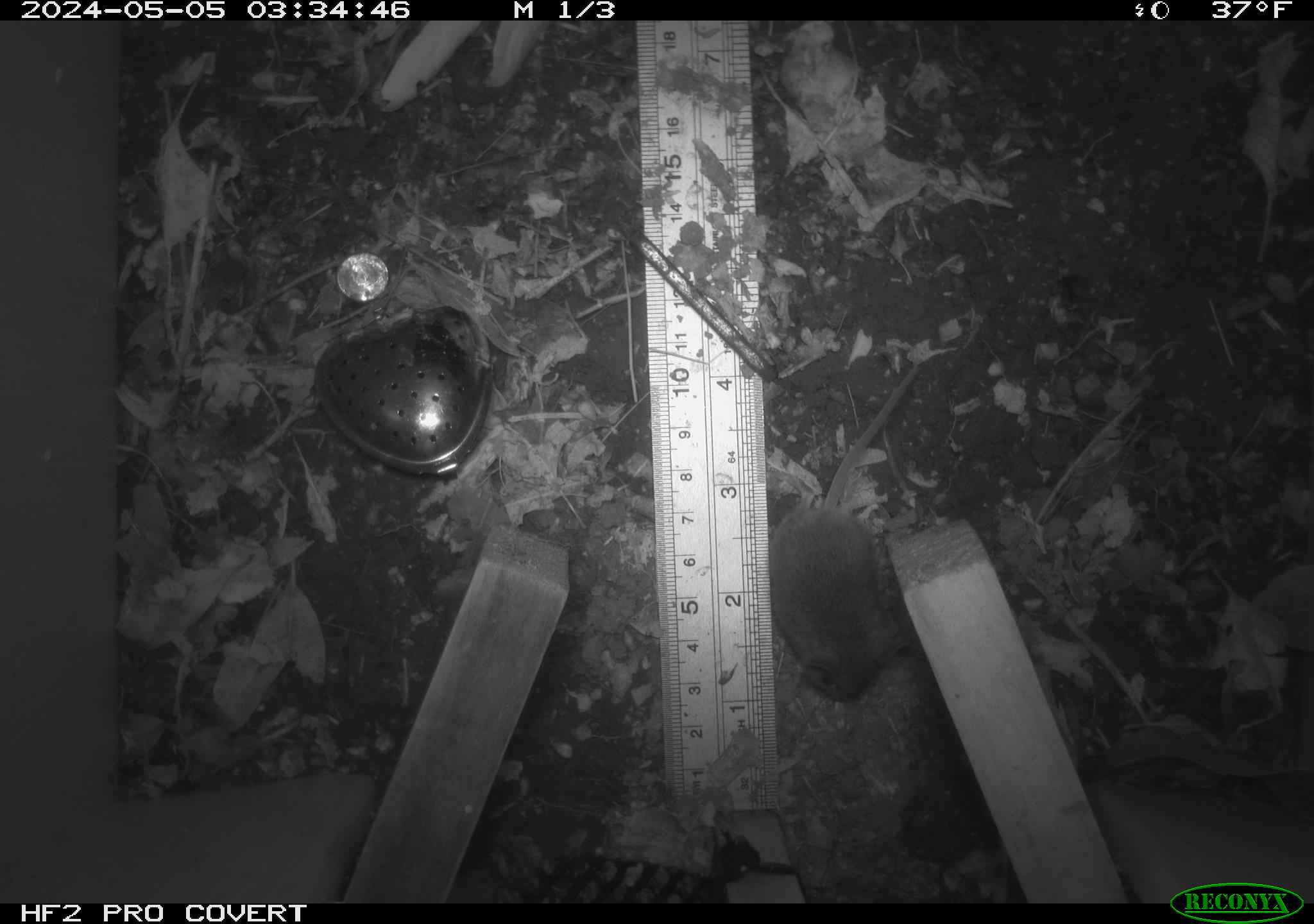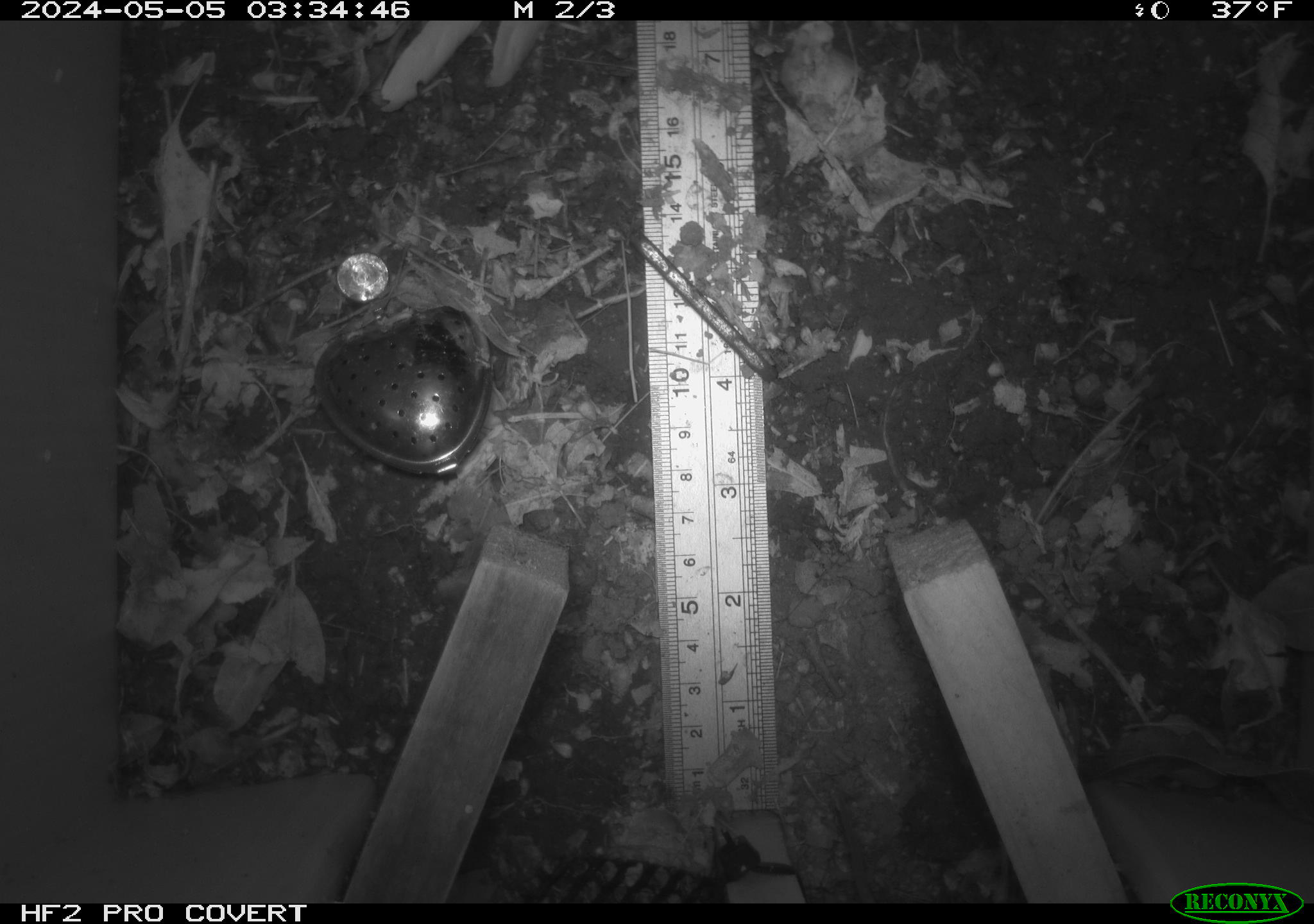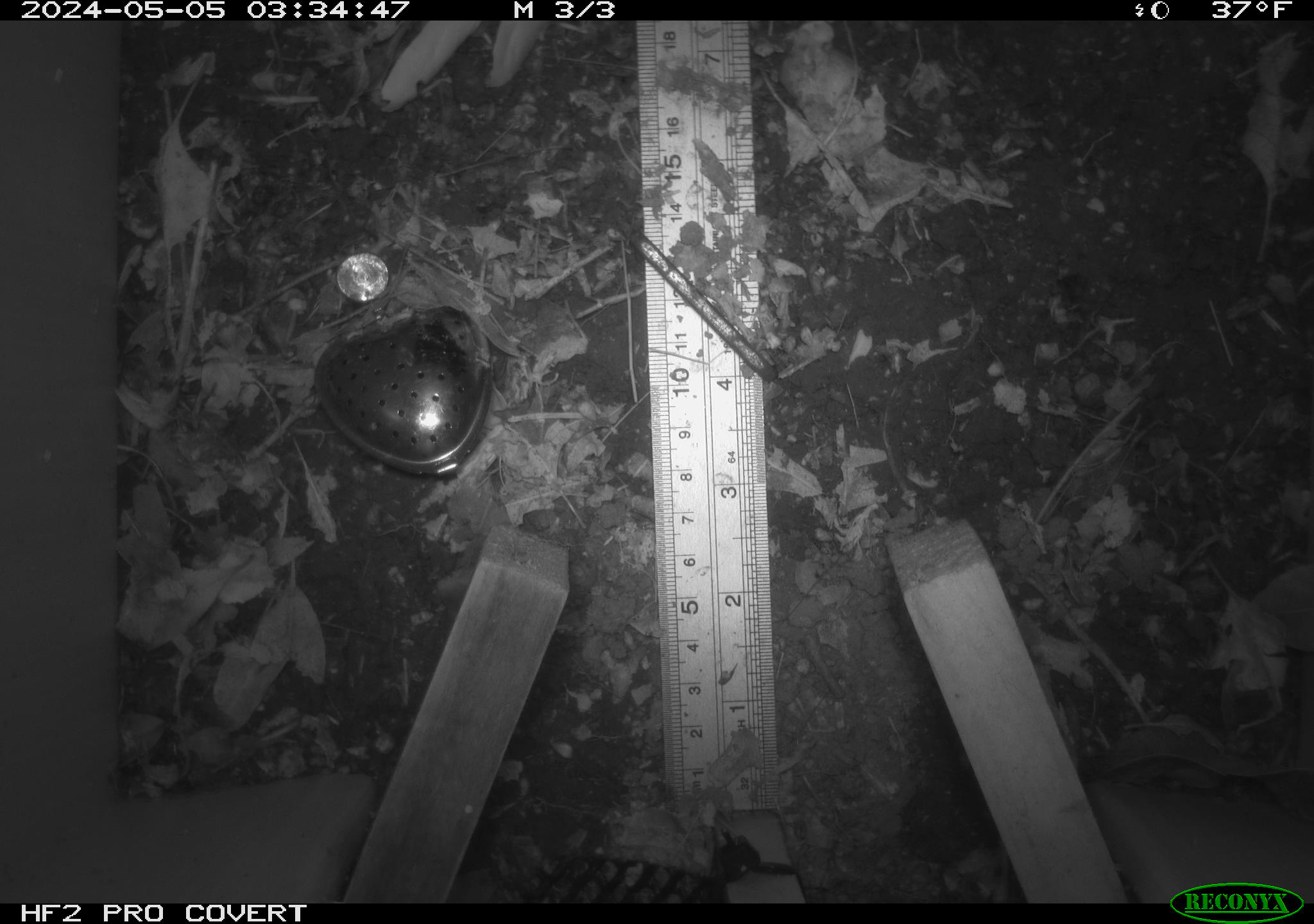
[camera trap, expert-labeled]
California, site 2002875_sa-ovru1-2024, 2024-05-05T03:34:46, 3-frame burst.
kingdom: Animalia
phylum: Chordata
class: Mammalia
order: Rodentia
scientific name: Rodentia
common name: mouse species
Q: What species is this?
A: Mouse species (Rodentia).